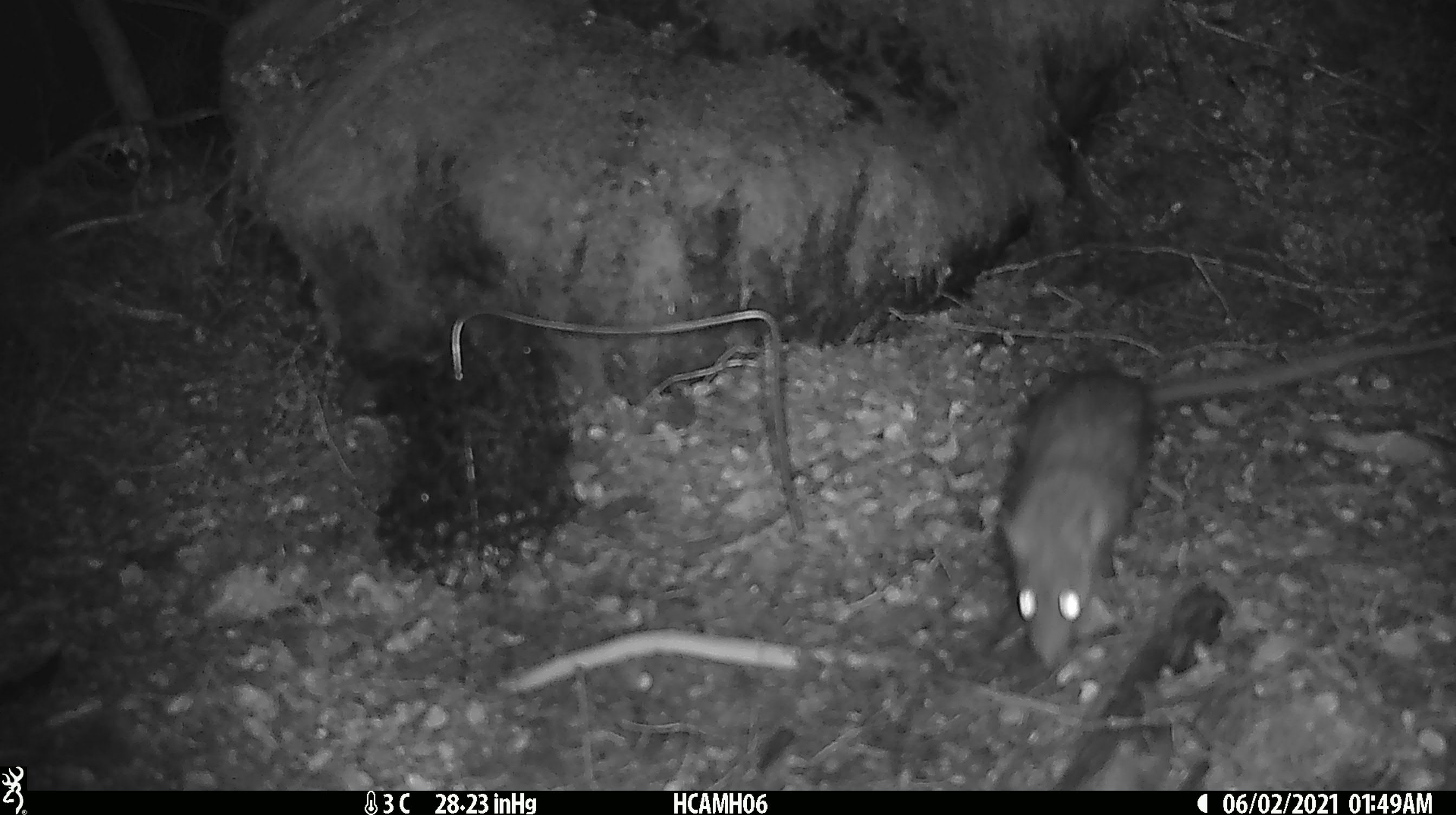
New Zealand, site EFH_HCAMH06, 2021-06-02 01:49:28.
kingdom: Animalia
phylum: Chordata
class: Mammalia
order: Rodentia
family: Muridae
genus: Rattus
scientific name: Rattus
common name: rat